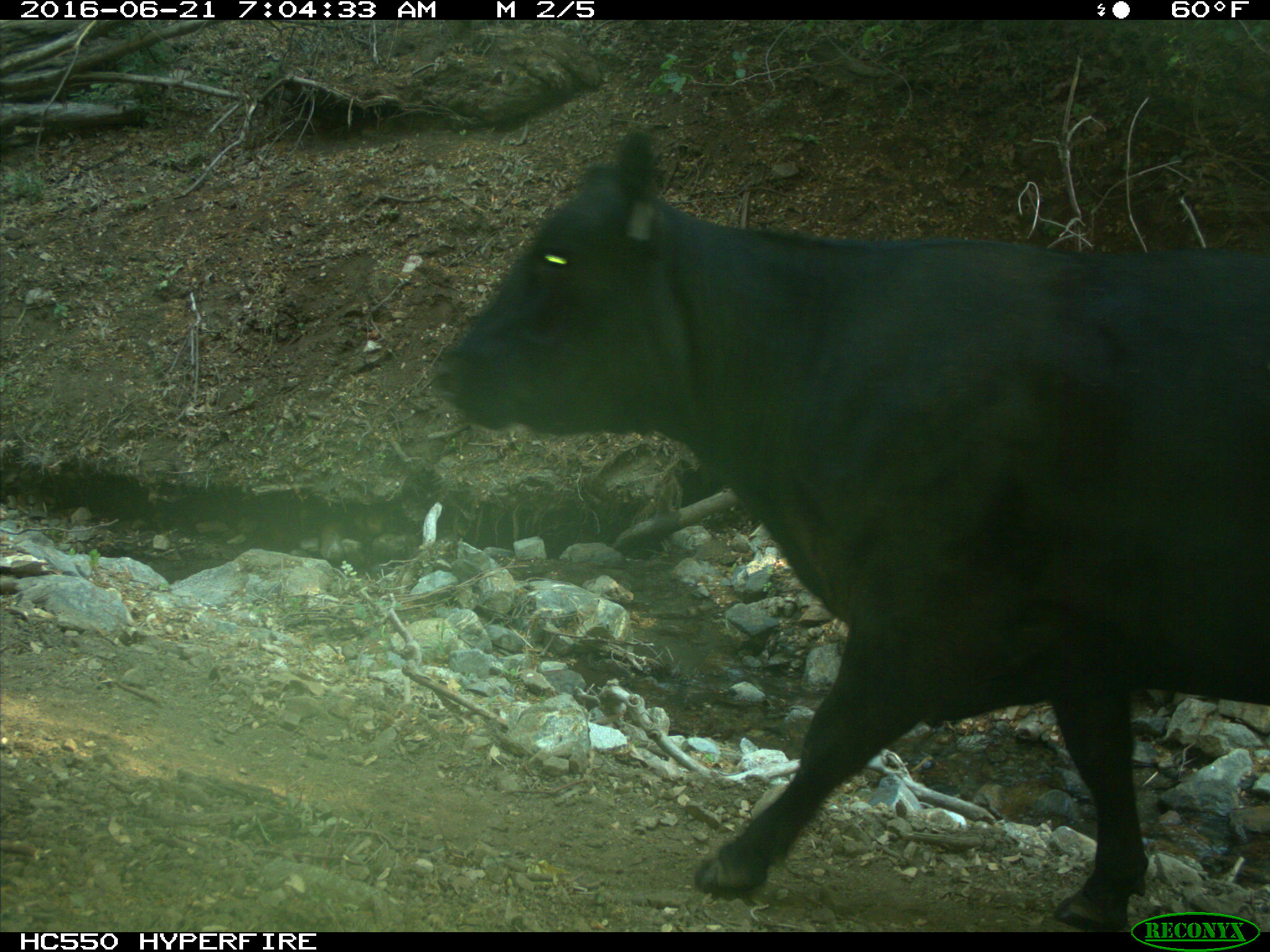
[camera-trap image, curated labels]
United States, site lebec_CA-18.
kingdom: Animalia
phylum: Chordata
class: Mammalia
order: Artiodactyla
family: Bovidae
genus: Bos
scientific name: Bos taurus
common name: domestic cow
Bos taurus (domestic cow).